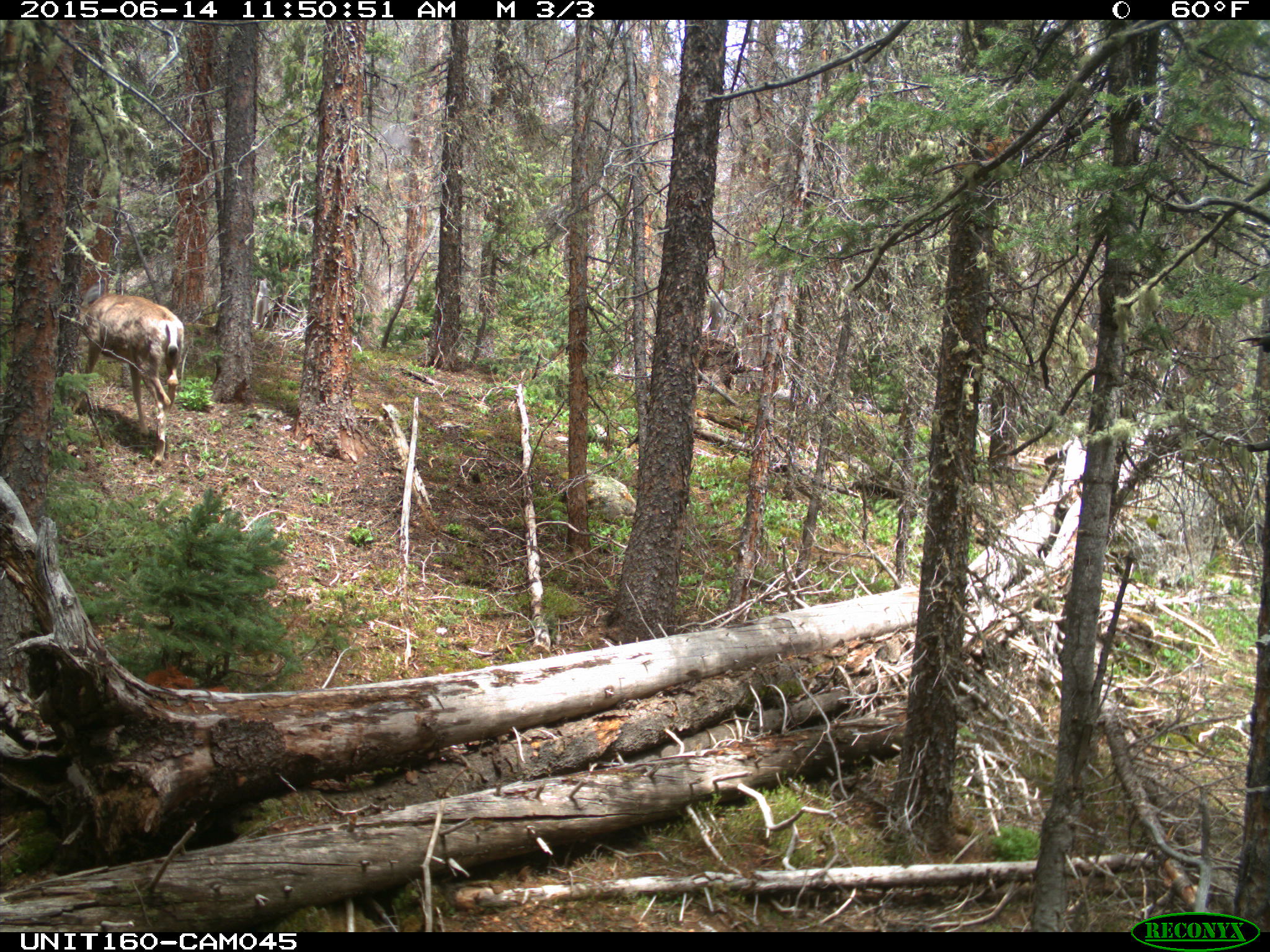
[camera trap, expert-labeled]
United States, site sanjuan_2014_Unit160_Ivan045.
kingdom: Animalia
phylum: Chordata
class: Mammalia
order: Artiodactyla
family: Cervidae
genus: Odocoileus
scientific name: Odocoileus hemionus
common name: mule deer